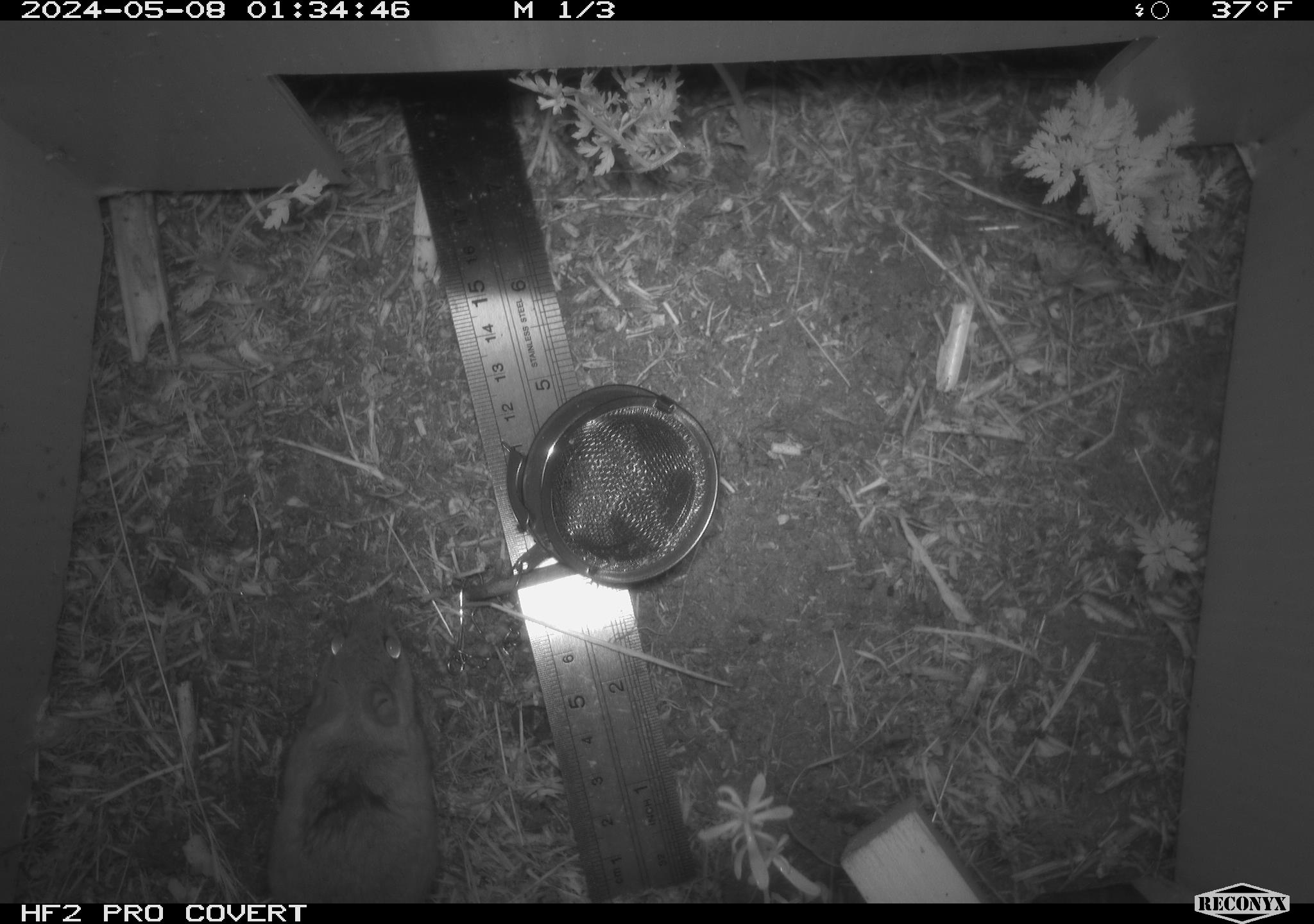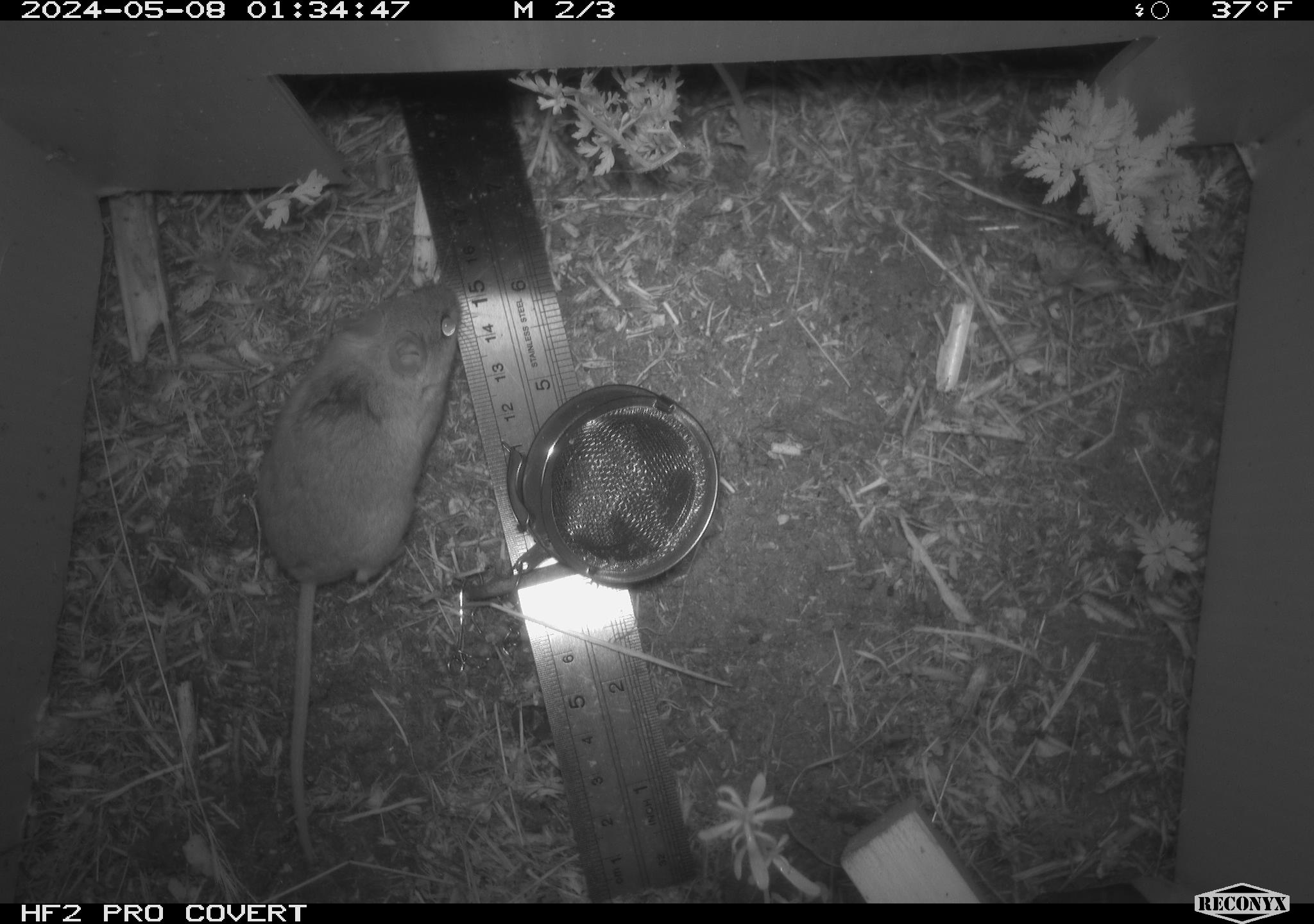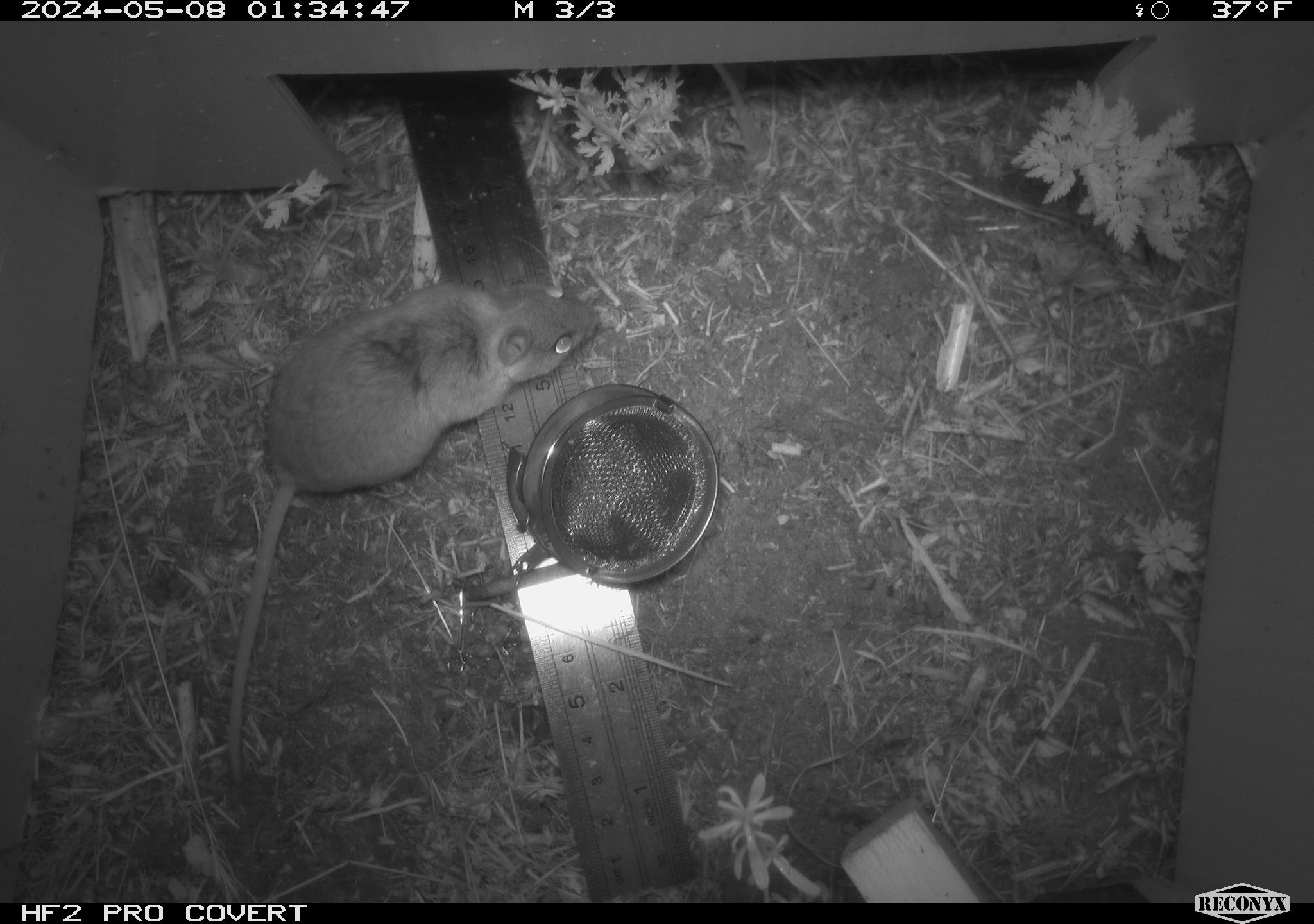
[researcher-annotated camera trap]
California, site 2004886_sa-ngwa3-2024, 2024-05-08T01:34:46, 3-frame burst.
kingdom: Animalia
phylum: Chordata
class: Mammalia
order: Rodentia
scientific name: Rodentia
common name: mouse species